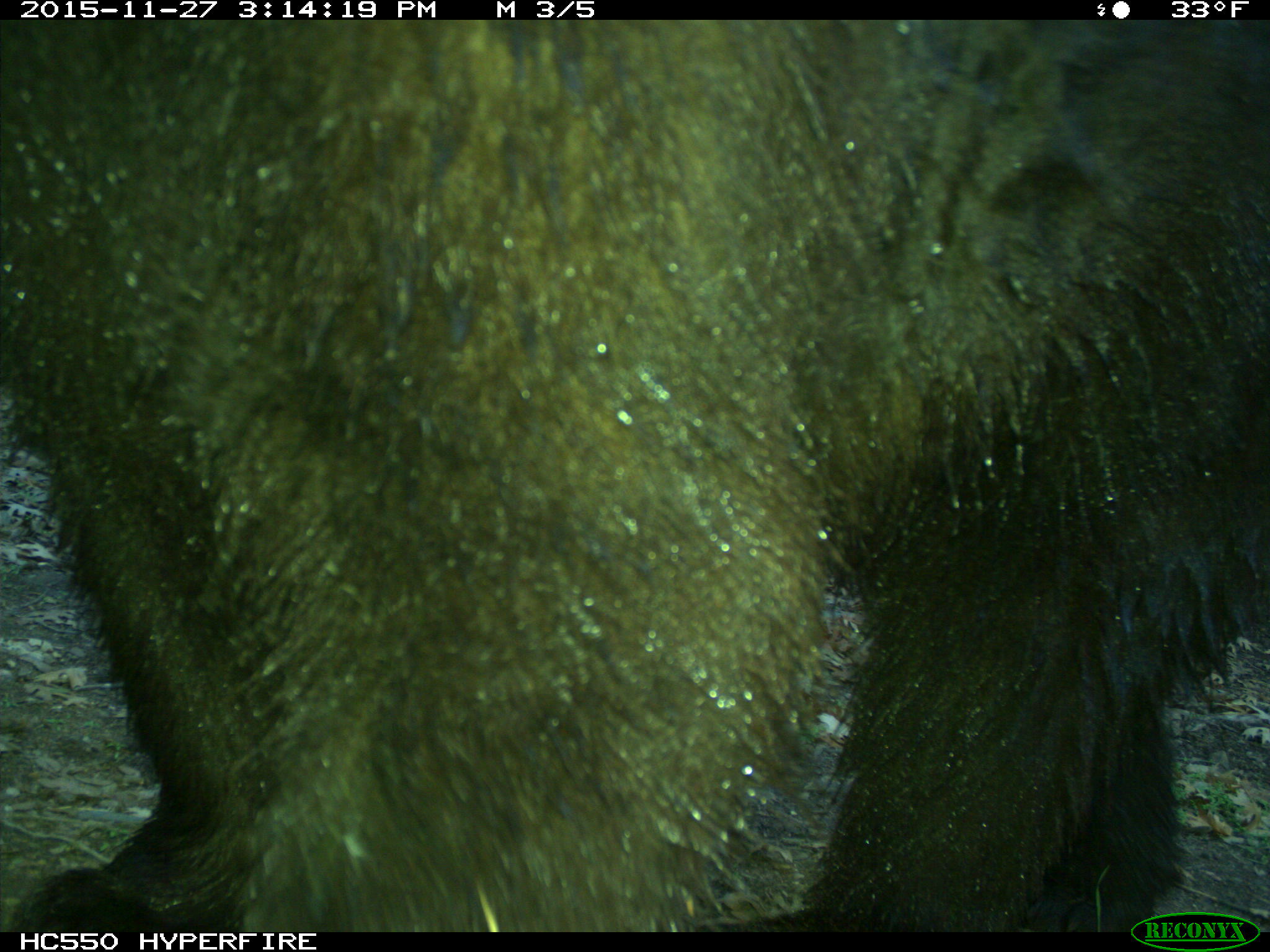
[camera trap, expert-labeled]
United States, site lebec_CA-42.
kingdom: Animalia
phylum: Chordata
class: Mammalia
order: Carnivora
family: Ursidae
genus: Ursus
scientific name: Ursus americanus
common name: american black bear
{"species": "Ursus americanus (american black bear)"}